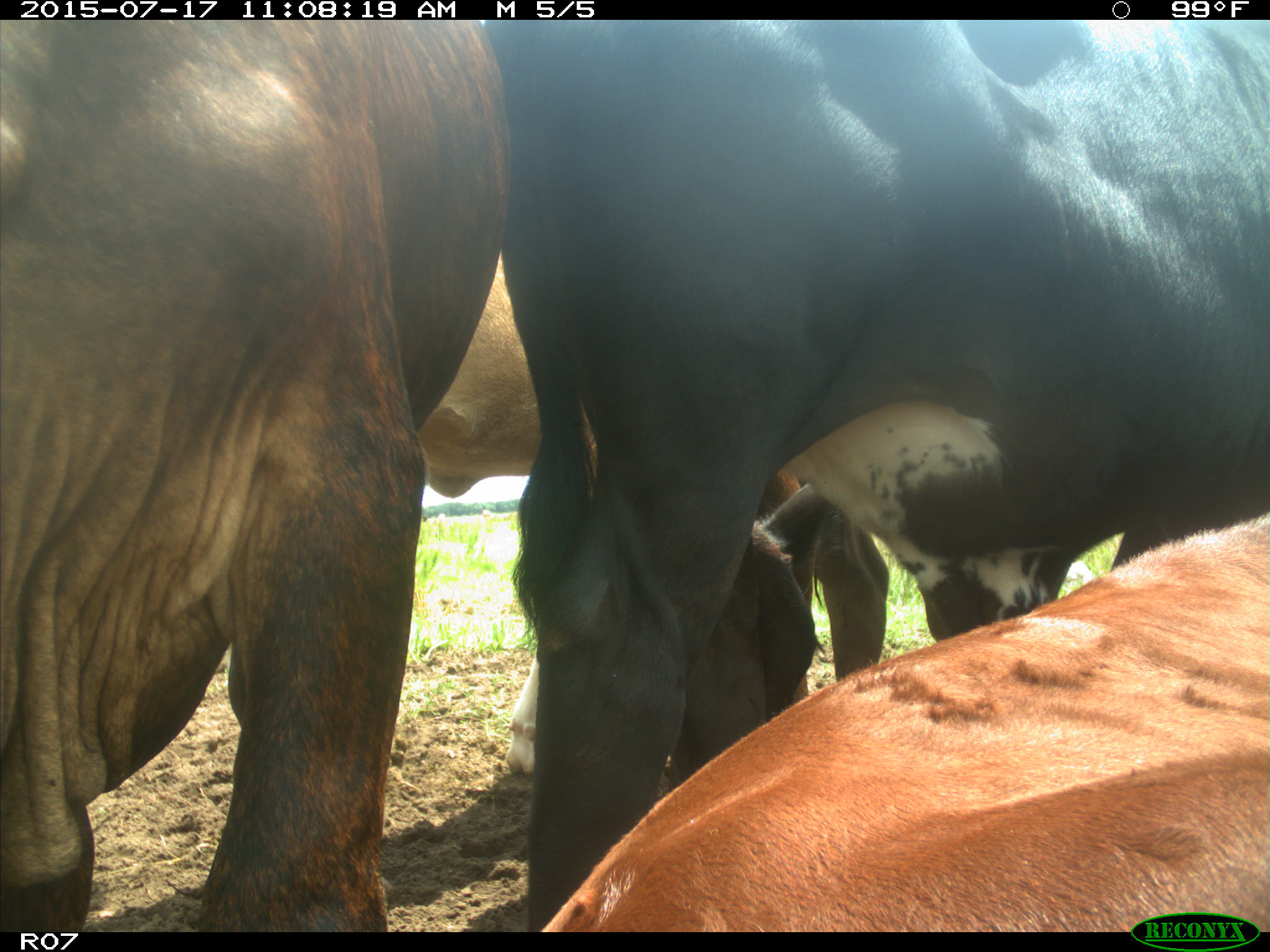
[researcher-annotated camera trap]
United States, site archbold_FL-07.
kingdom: Animalia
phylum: Chordata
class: Mammalia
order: Artiodactyla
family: Bovidae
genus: Bos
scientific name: Bos taurus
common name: domestic cow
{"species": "Bos taurus (domestic cow)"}